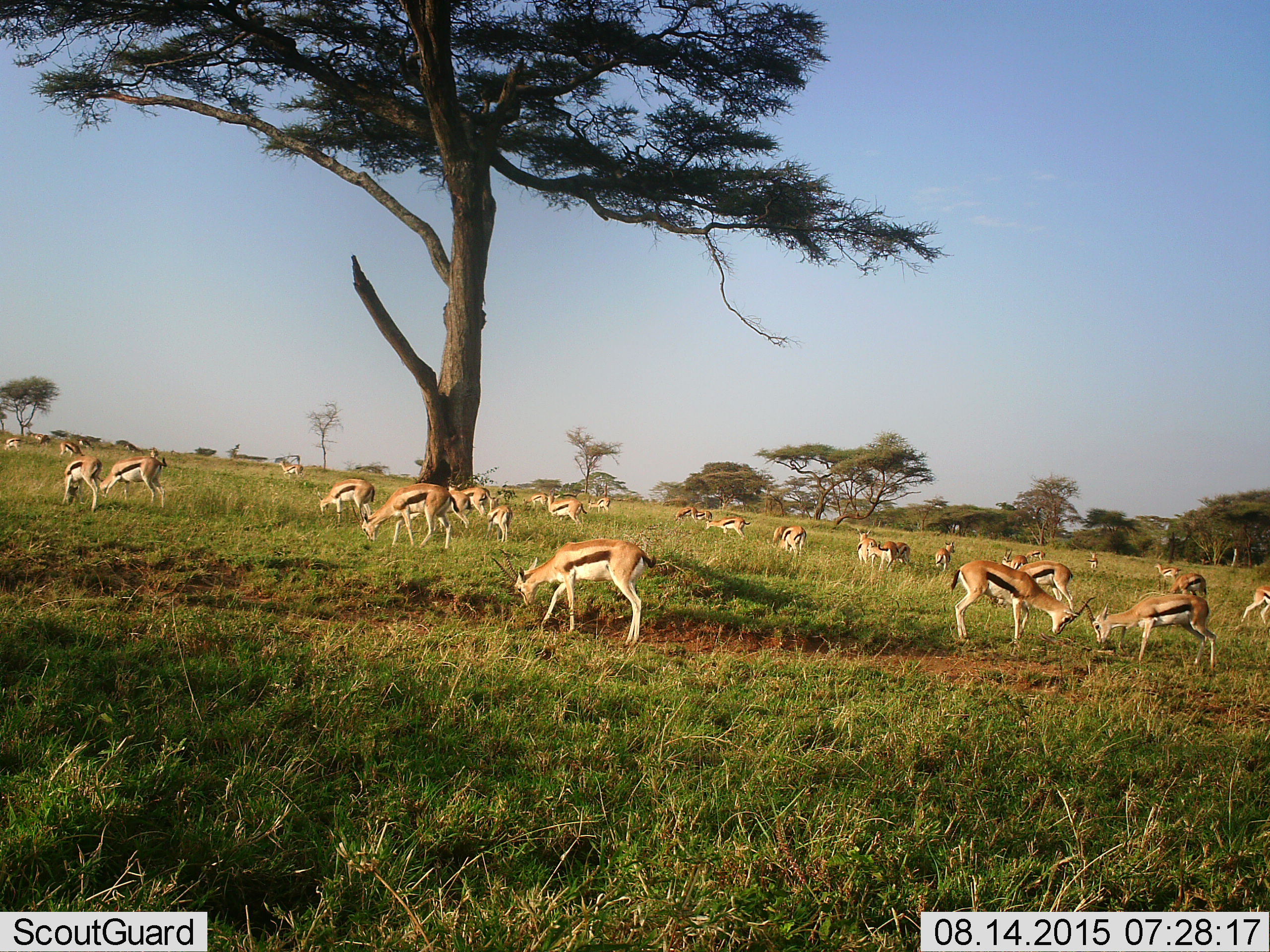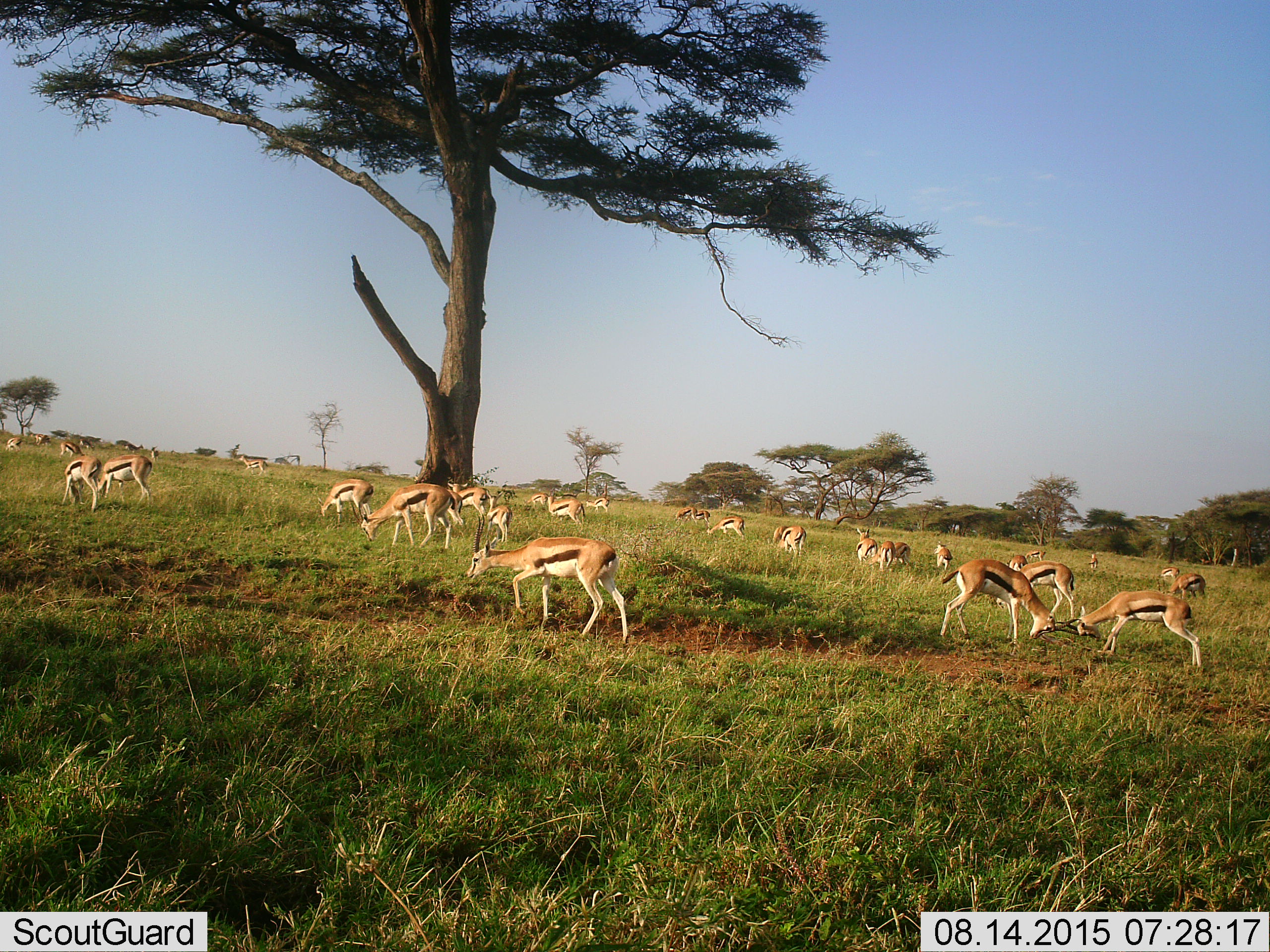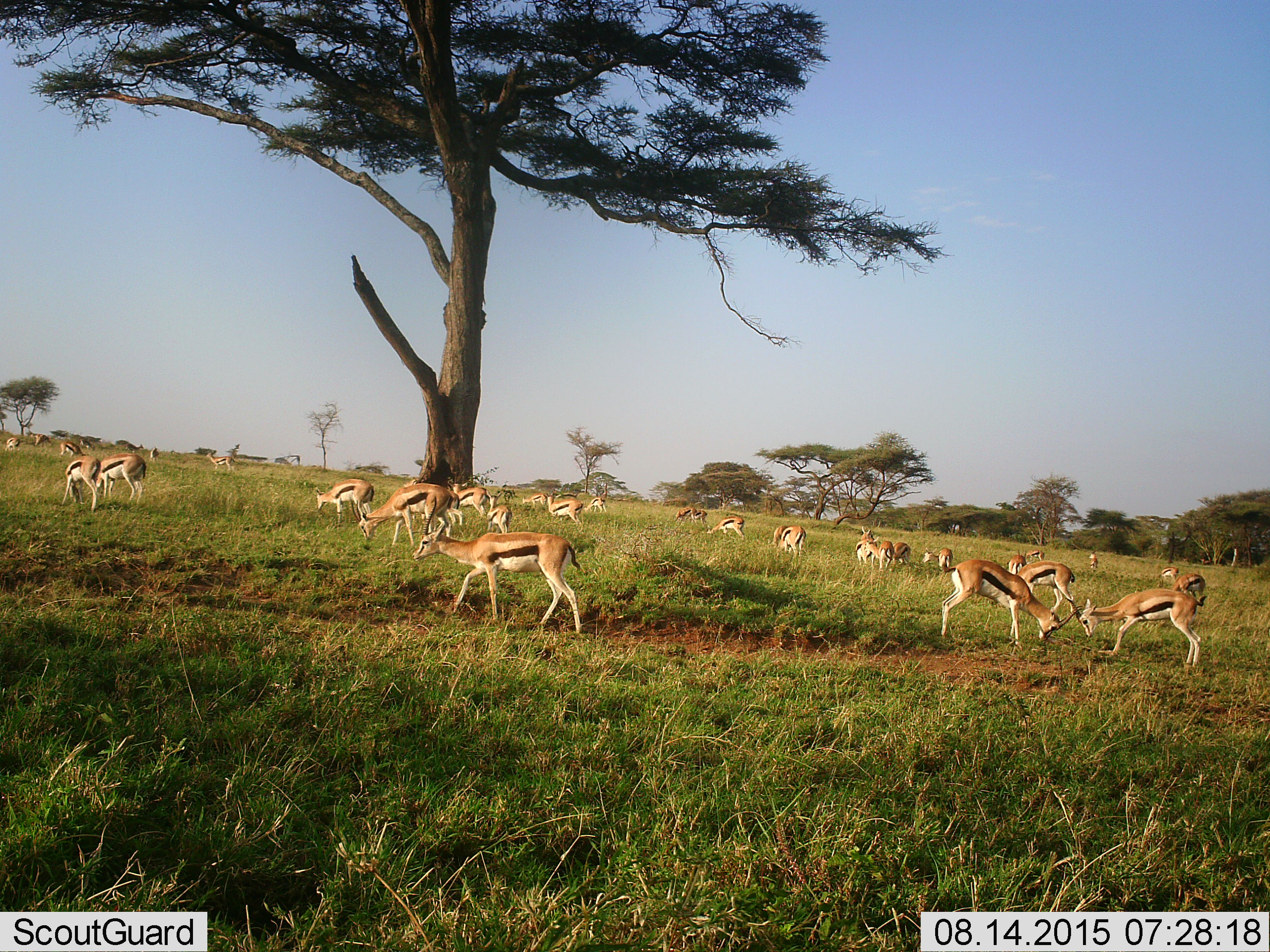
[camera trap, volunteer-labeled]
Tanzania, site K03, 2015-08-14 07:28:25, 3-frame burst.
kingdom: Animalia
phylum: Chordata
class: Mammalia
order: Artiodactyla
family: Bovidae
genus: Eudorcas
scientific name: Eudorcas thomsonii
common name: thomson's gazelle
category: gazellethomsons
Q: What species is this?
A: Gazellethomsons (thomson's gazelle) (Eudorcas thomsonii).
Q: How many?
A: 11-50.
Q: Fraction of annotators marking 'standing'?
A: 33%.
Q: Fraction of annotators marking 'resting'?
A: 0%.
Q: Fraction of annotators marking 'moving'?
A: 44%.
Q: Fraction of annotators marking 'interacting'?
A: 44%.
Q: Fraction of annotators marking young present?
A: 22%.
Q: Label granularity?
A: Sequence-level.